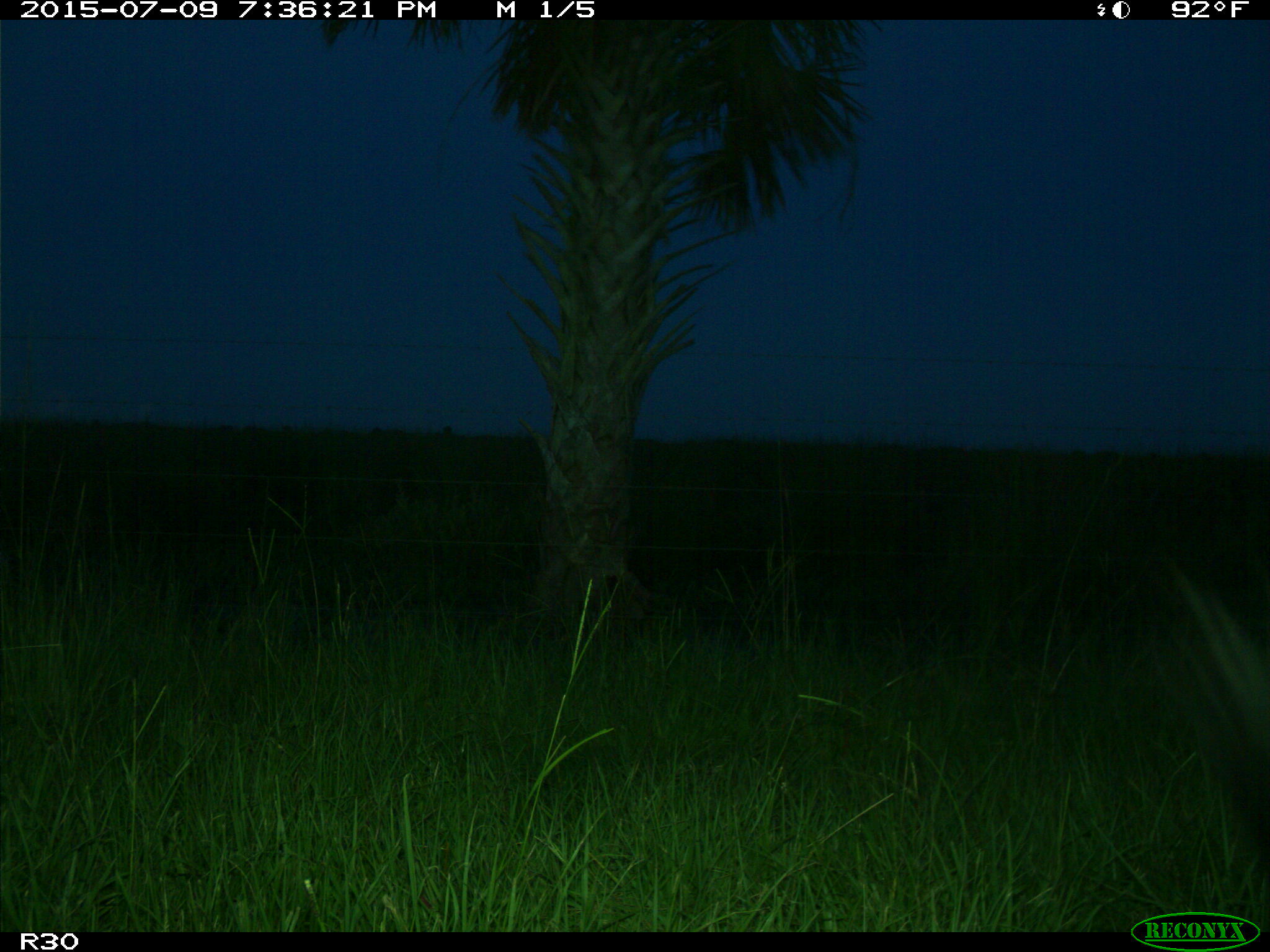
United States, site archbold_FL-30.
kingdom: Animalia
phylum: Chordata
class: Mammalia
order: Artiodactyla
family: Bovidae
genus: Bos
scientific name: Bos taurus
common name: domestic cow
Bos taurus (domestic cow).